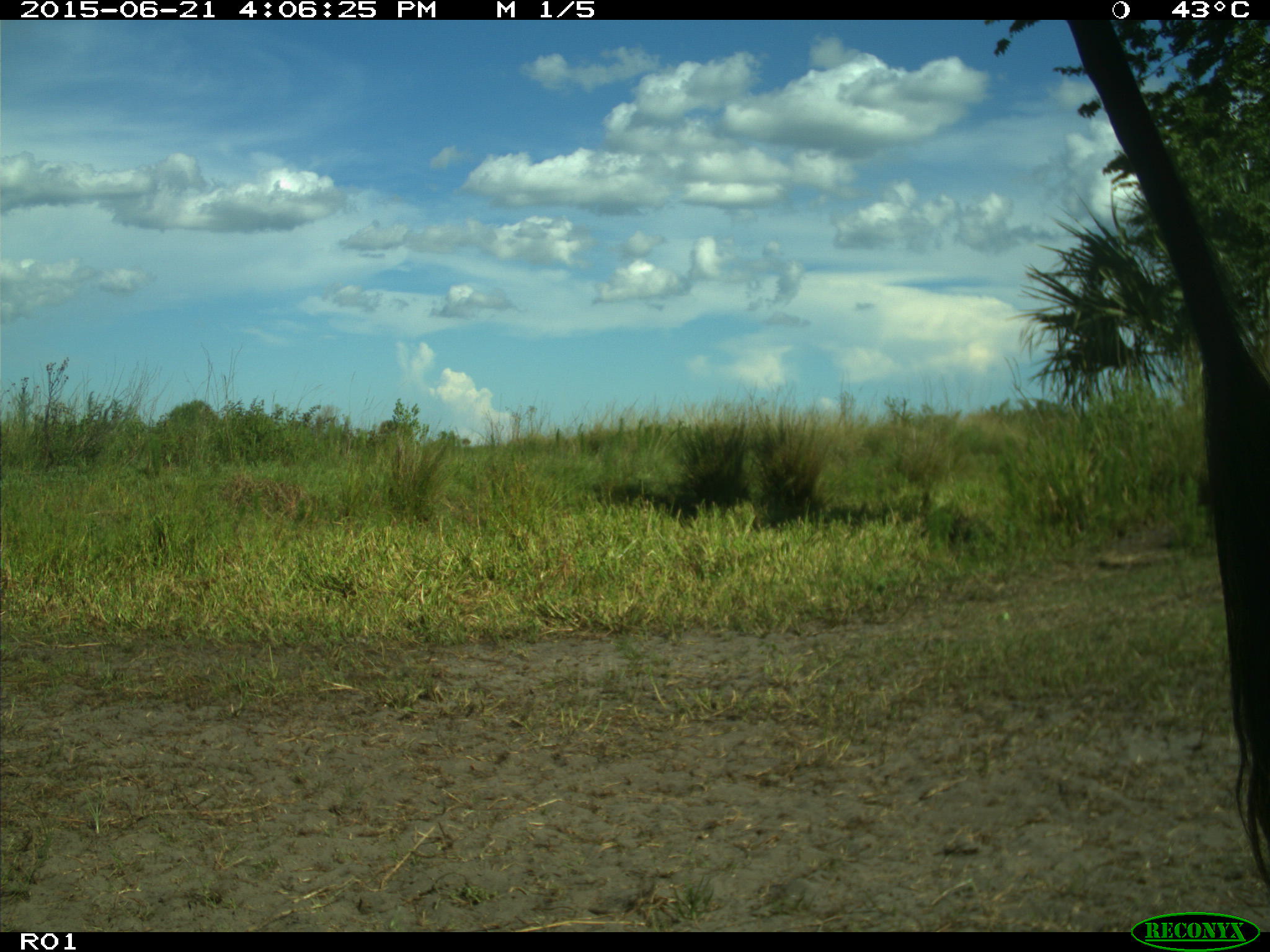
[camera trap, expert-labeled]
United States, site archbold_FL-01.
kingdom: Animalia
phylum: Chordata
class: Mammalia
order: Artiodactyla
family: Bovidae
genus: Bos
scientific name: Bos taurus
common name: domestic cow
Bos taurus (domestic cow).